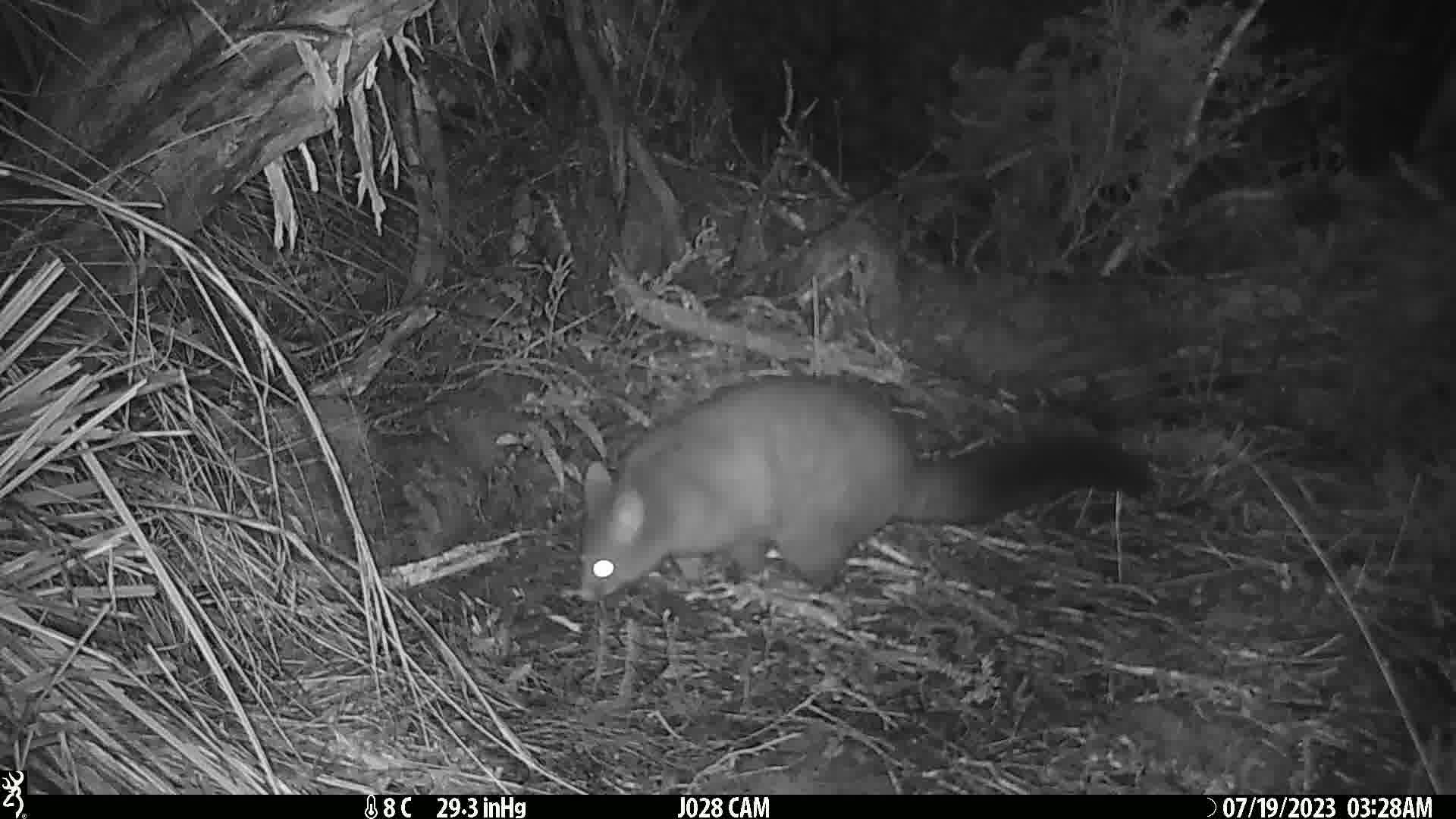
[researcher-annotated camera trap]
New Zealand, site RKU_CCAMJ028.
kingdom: Animalia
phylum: Chordata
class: Mammalia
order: Diprotodontia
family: Phalangeridae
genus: Trichosurus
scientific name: Trichosurus vulpecula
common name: common brushtail possum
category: possum